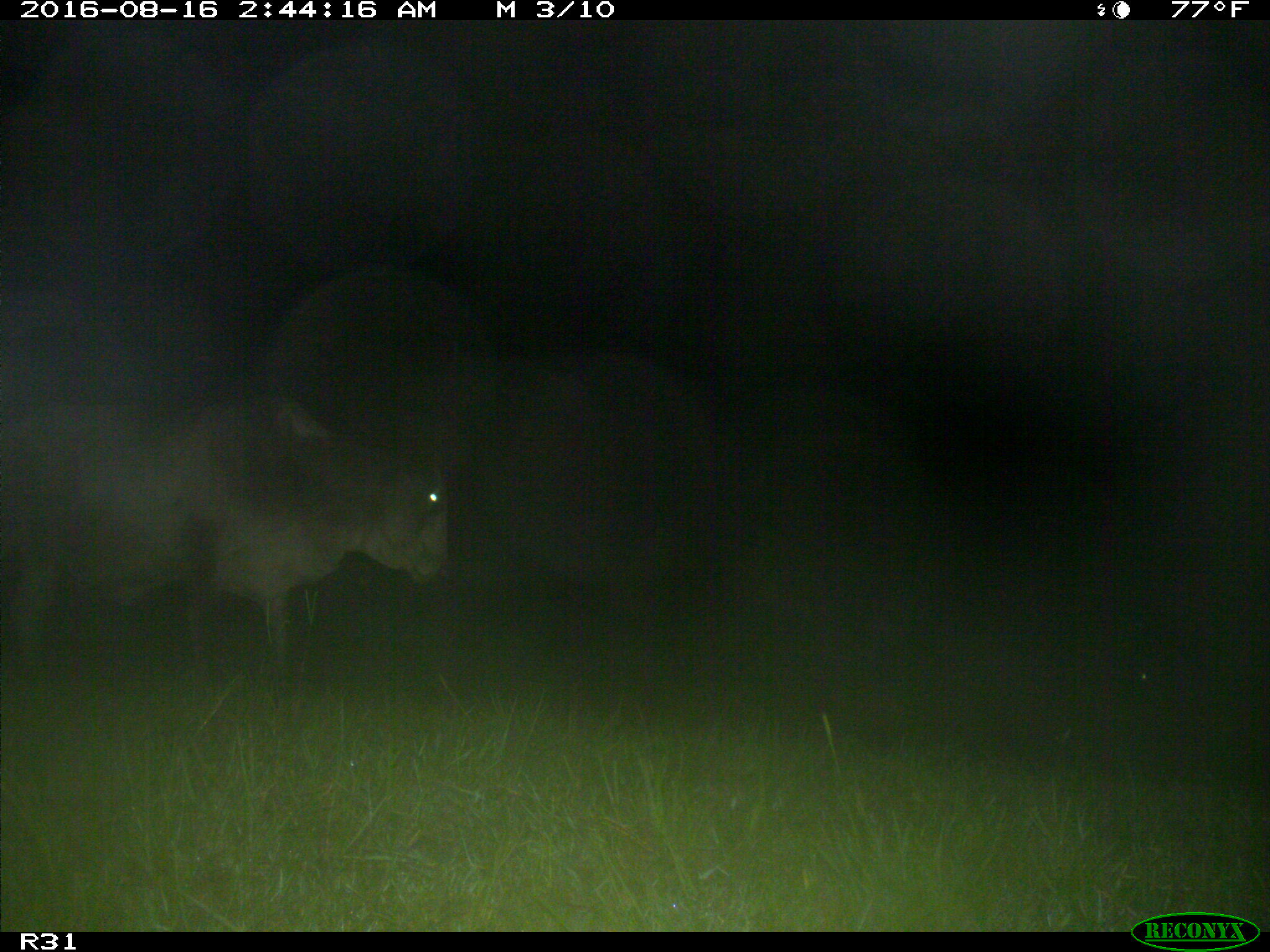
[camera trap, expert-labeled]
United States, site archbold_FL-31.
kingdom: Animalia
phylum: Chordata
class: Mammalia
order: Artiodactyla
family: Bovidae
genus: Bos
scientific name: Bos taurus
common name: domestic cow